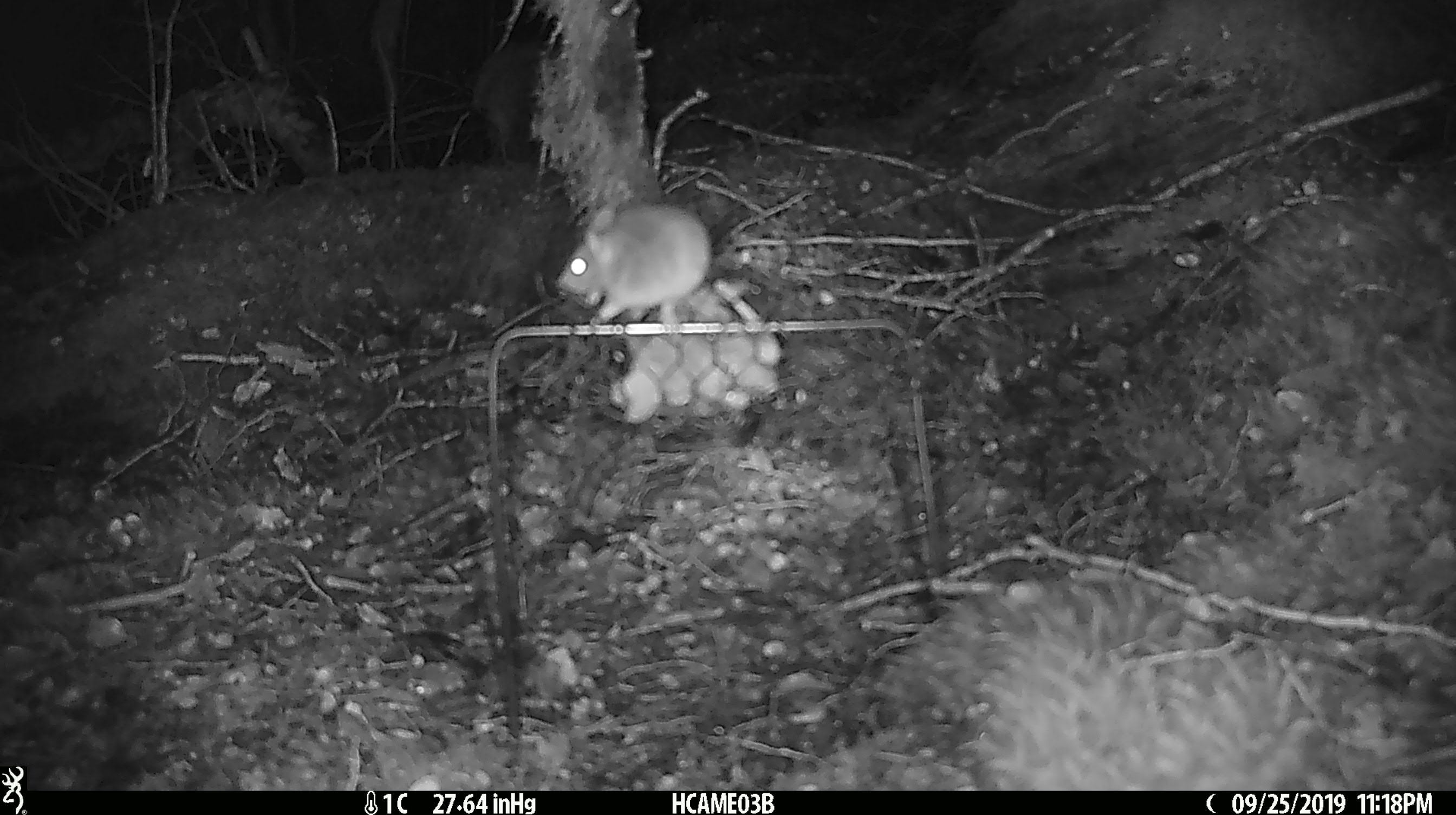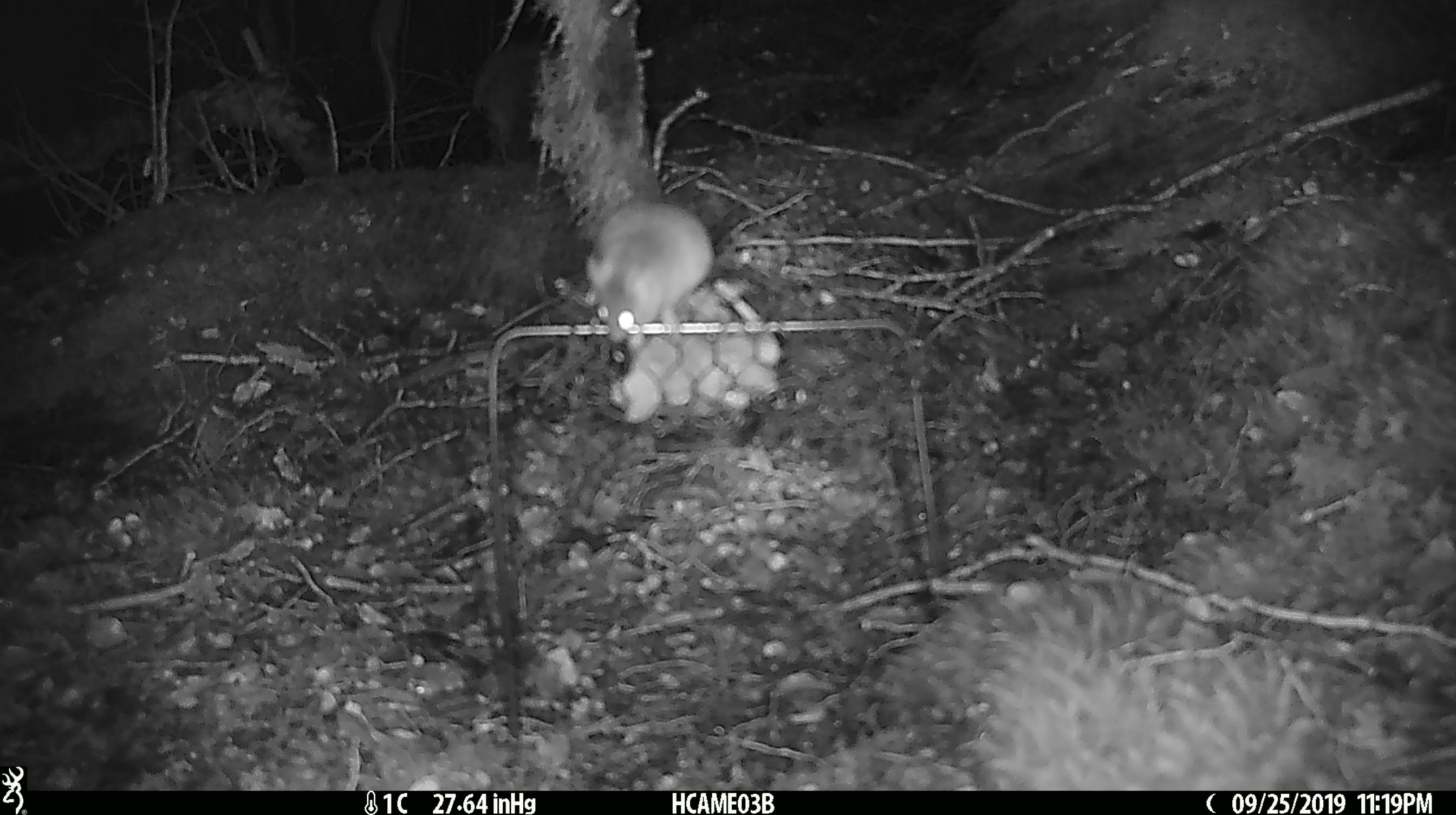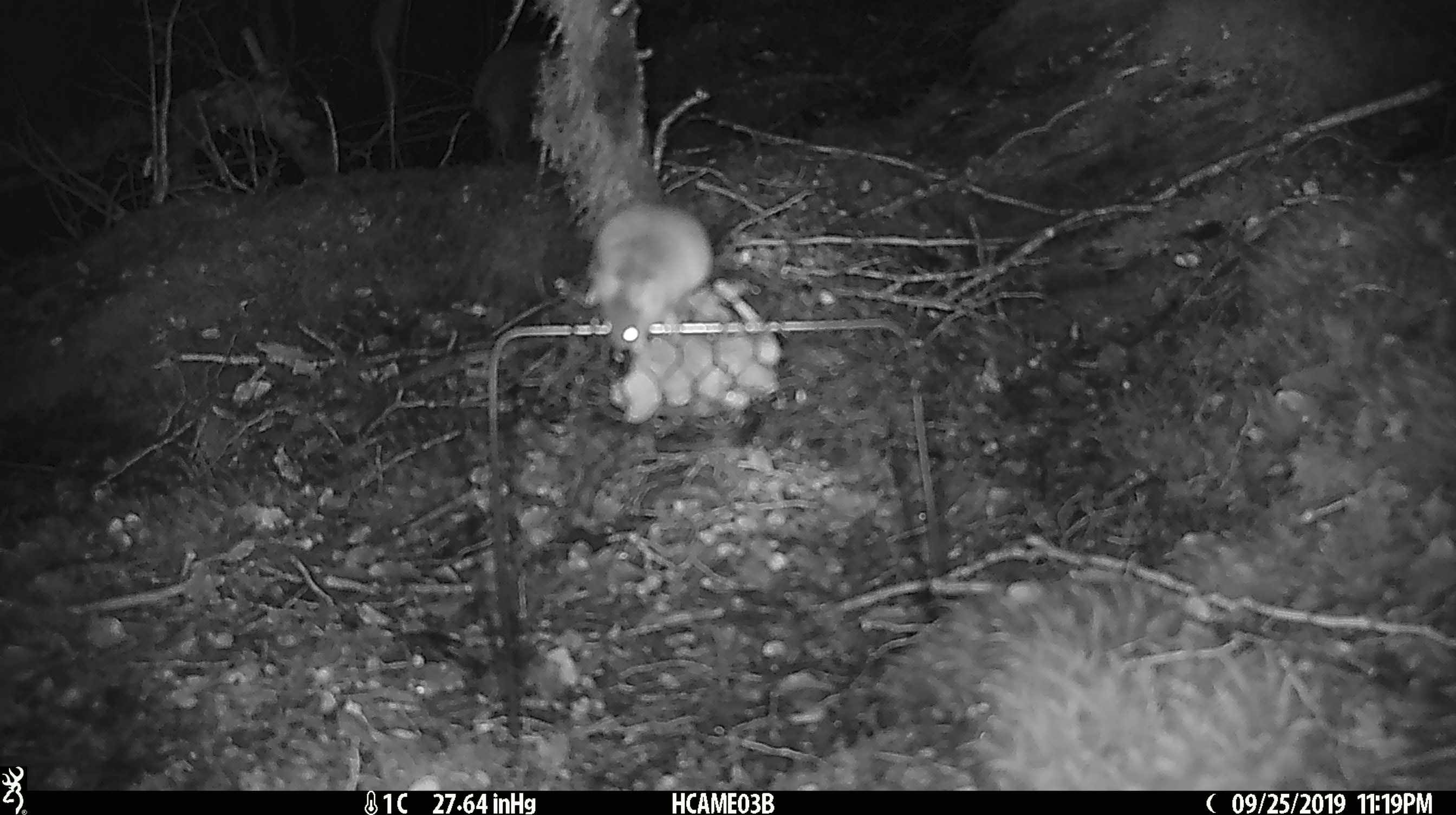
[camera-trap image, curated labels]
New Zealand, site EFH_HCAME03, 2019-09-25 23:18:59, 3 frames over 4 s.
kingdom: Animalia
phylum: Chordata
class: Mammalia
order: Rodentia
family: Muridae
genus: Mus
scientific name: Mus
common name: mouse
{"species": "mouse (Mus)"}